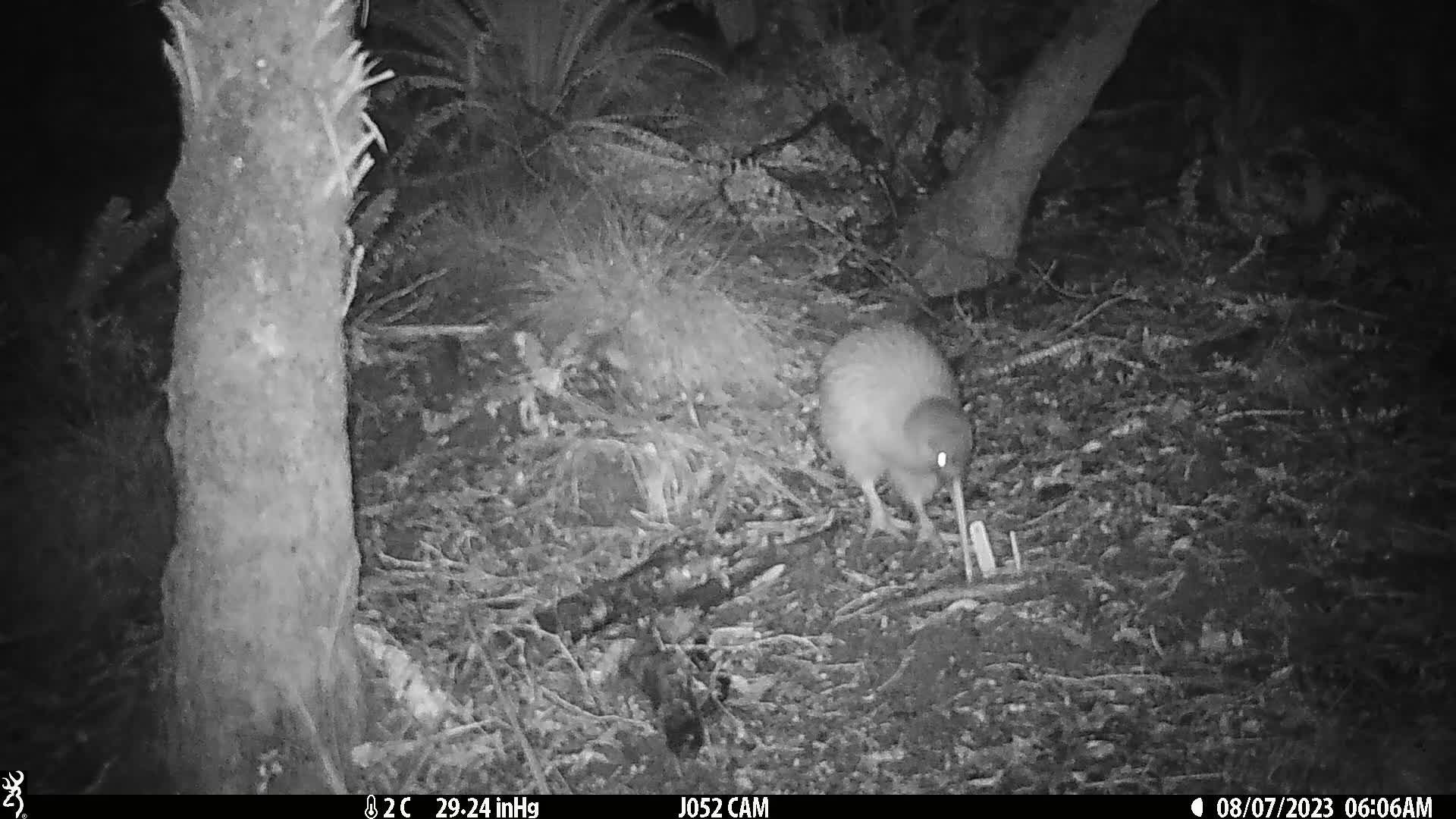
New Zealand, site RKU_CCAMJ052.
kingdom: Animalia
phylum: Chordata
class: Aves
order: Apterygiformes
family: Apterygidae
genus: Apteryx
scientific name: Apteryx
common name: kiwi